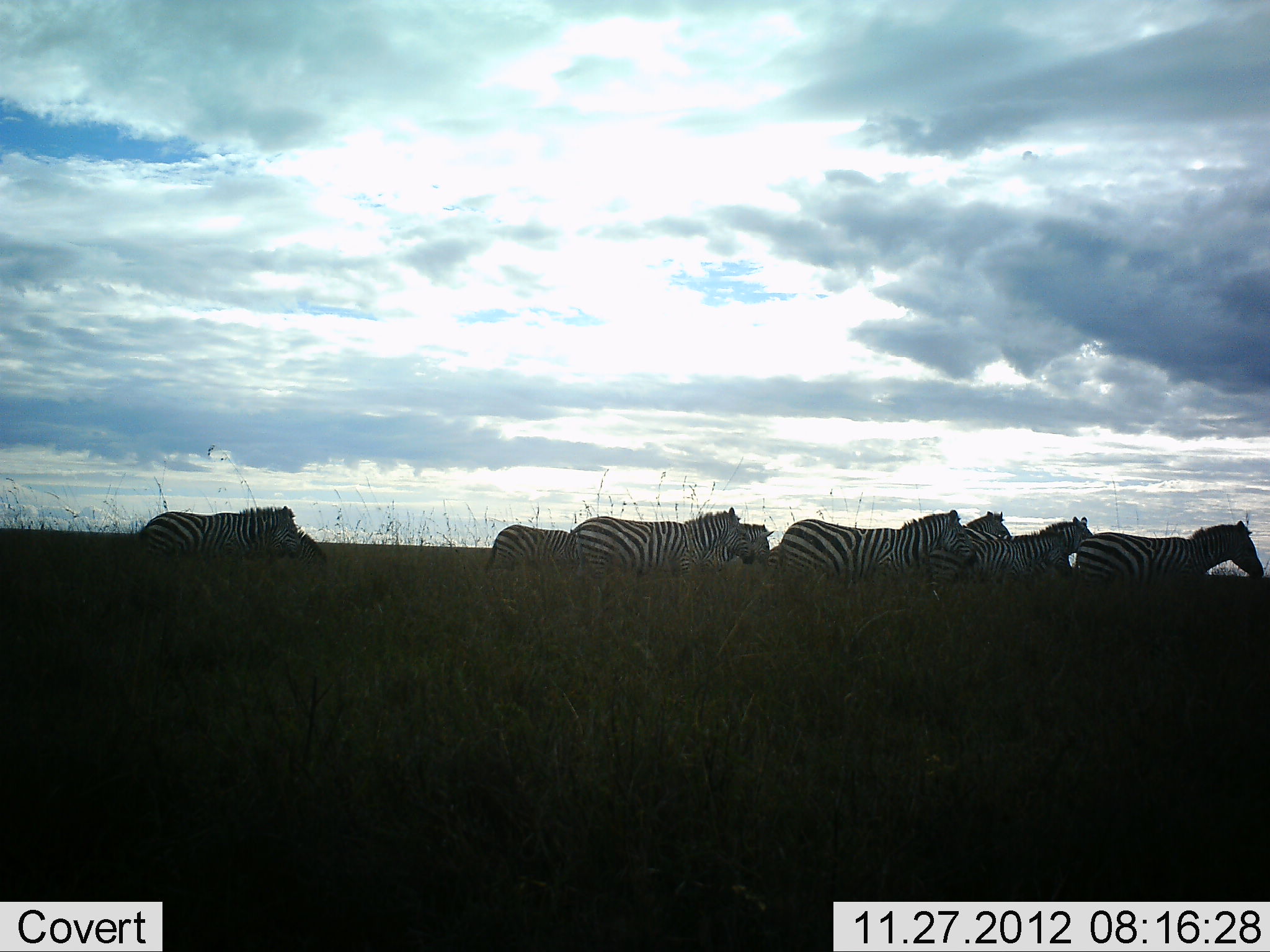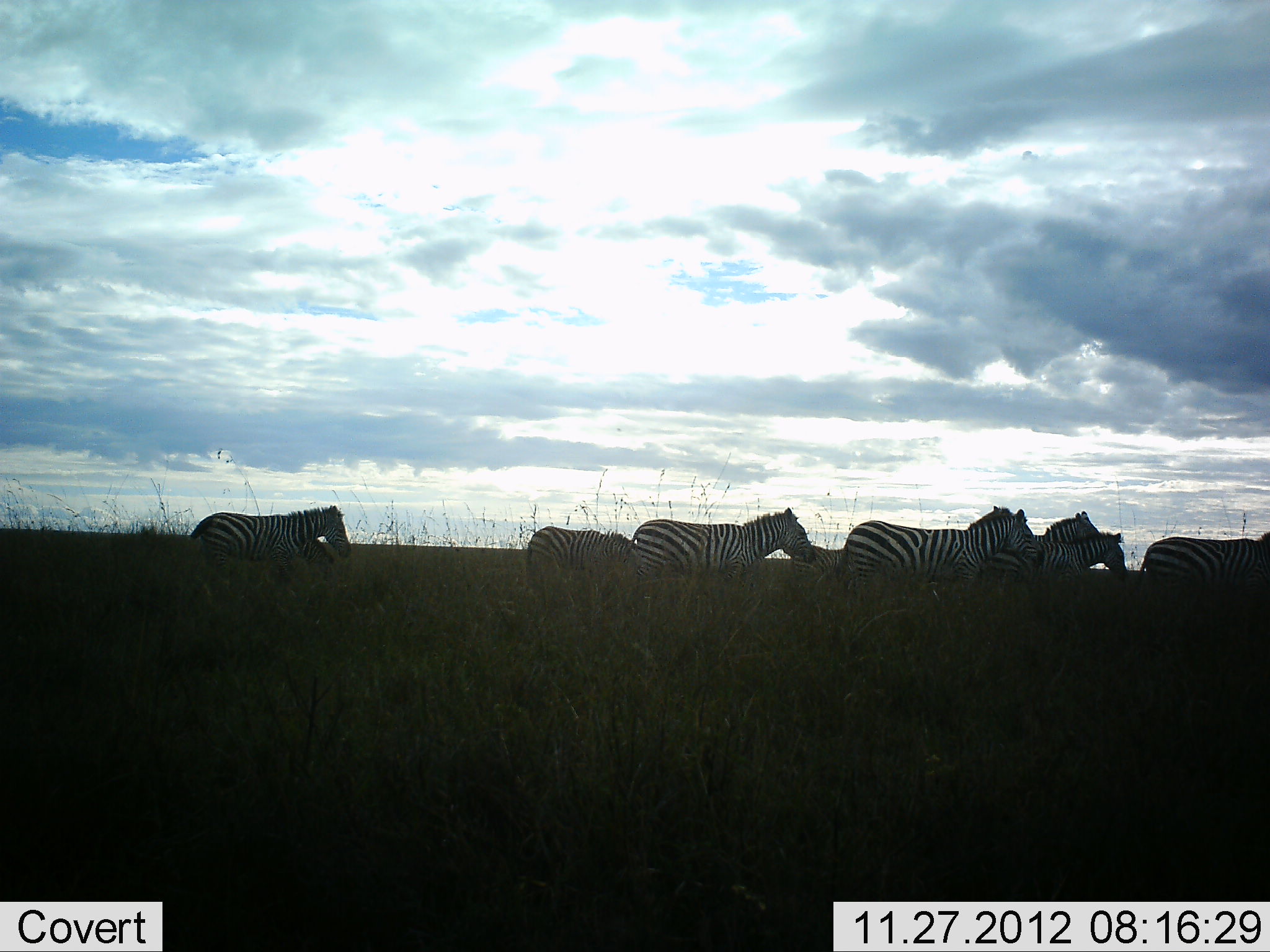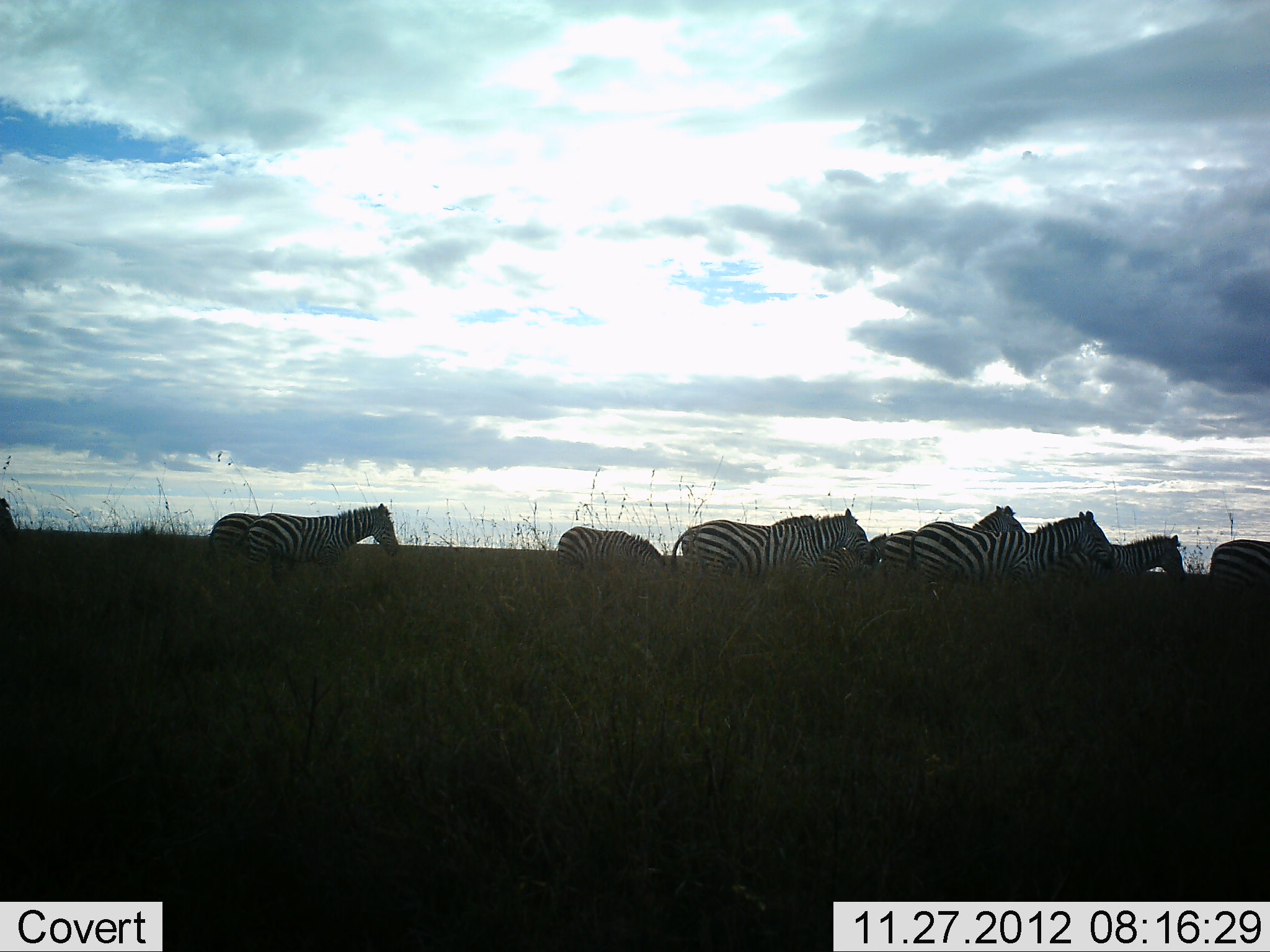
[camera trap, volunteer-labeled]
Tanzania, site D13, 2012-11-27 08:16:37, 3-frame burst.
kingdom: Animalia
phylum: Chordata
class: Mammalia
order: Perissodactyla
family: Equidae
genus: Equus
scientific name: Equus quagga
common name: plains zebra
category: zebra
Zebra (plains zebra) (Equus quagga), count 10. Behavior (volunteer vote fractions): standing 0%, resting 0%, moving 100%, interacting 0%. Young present (vote fraction): 0%. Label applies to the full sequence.